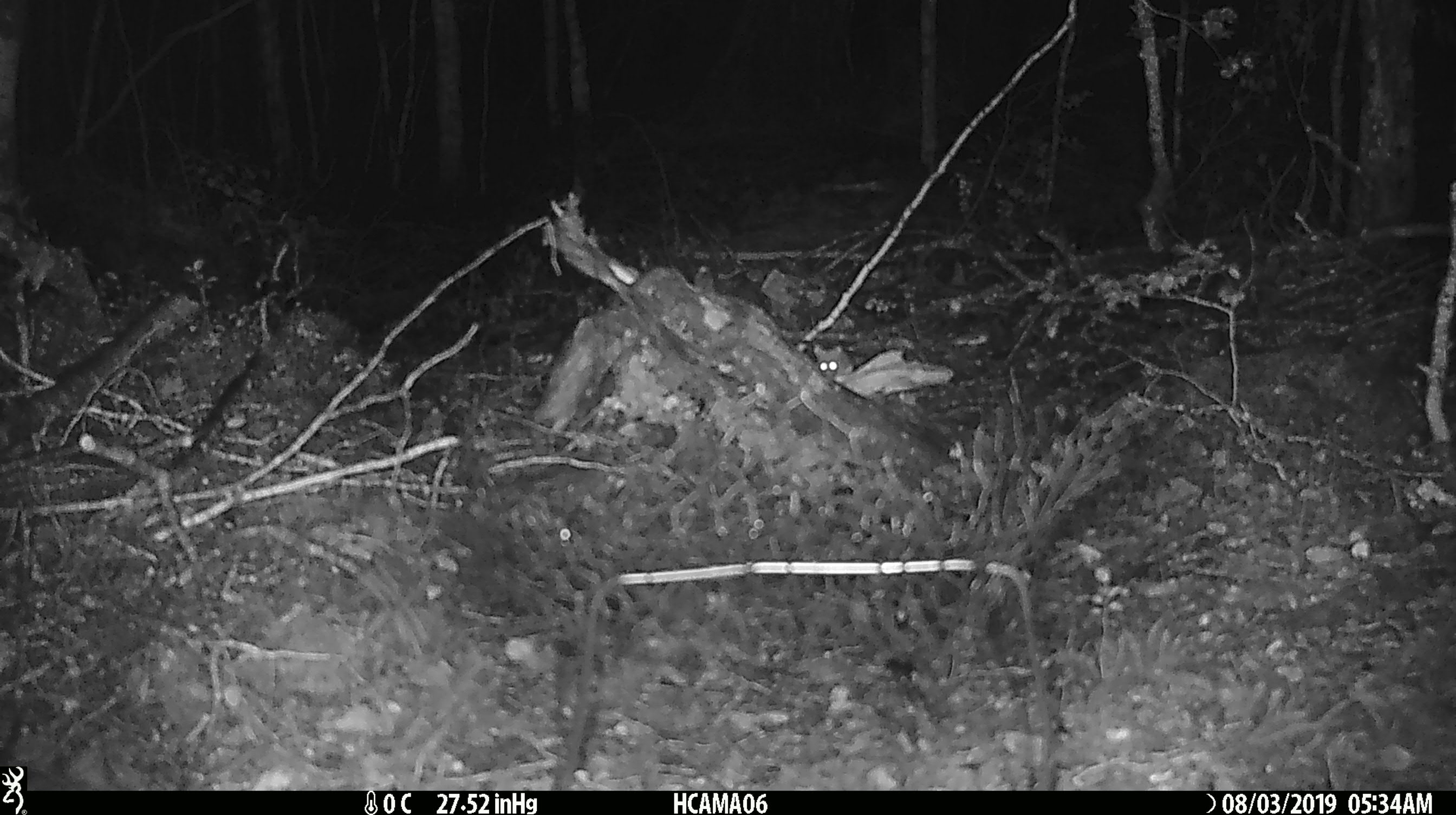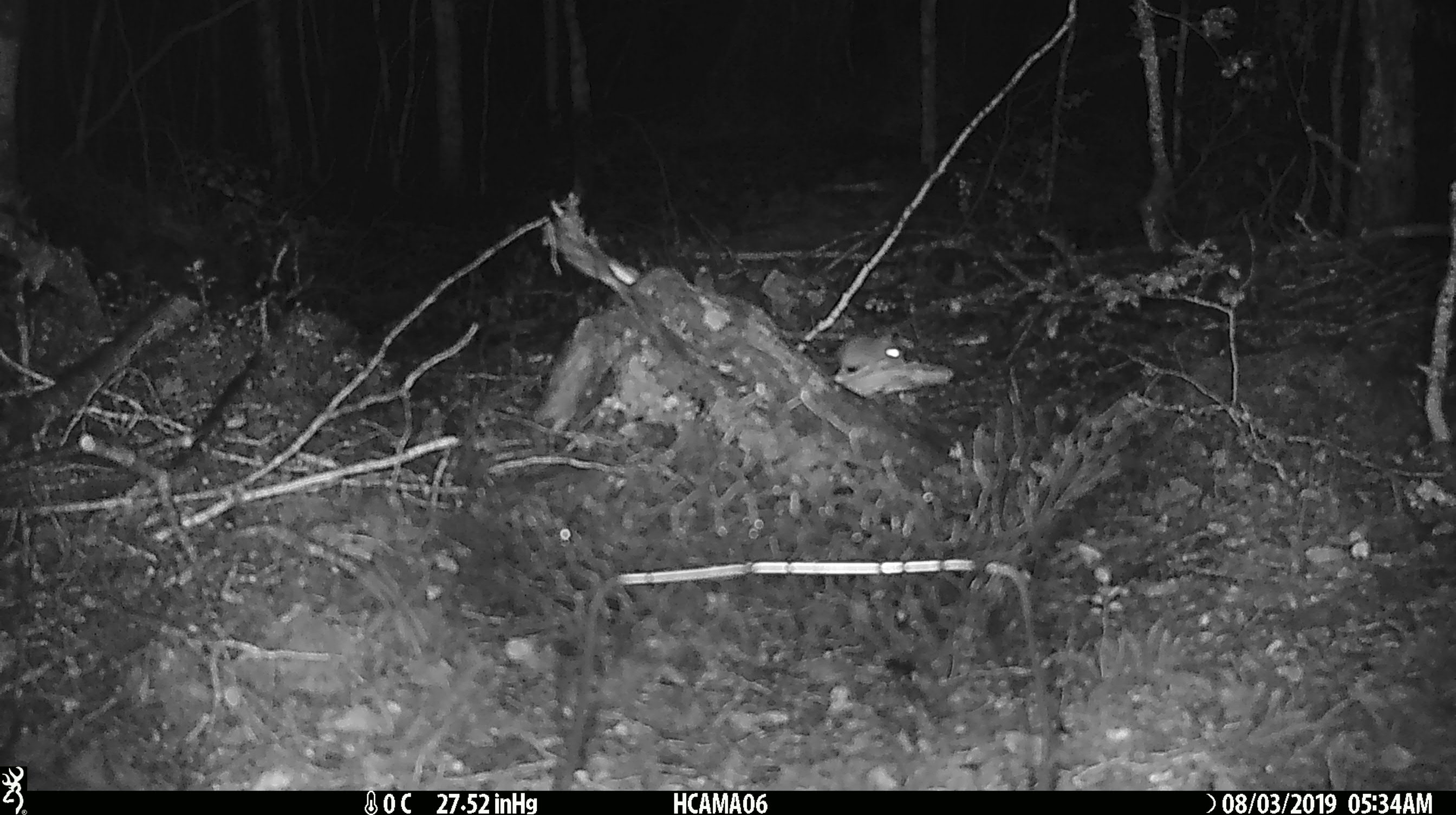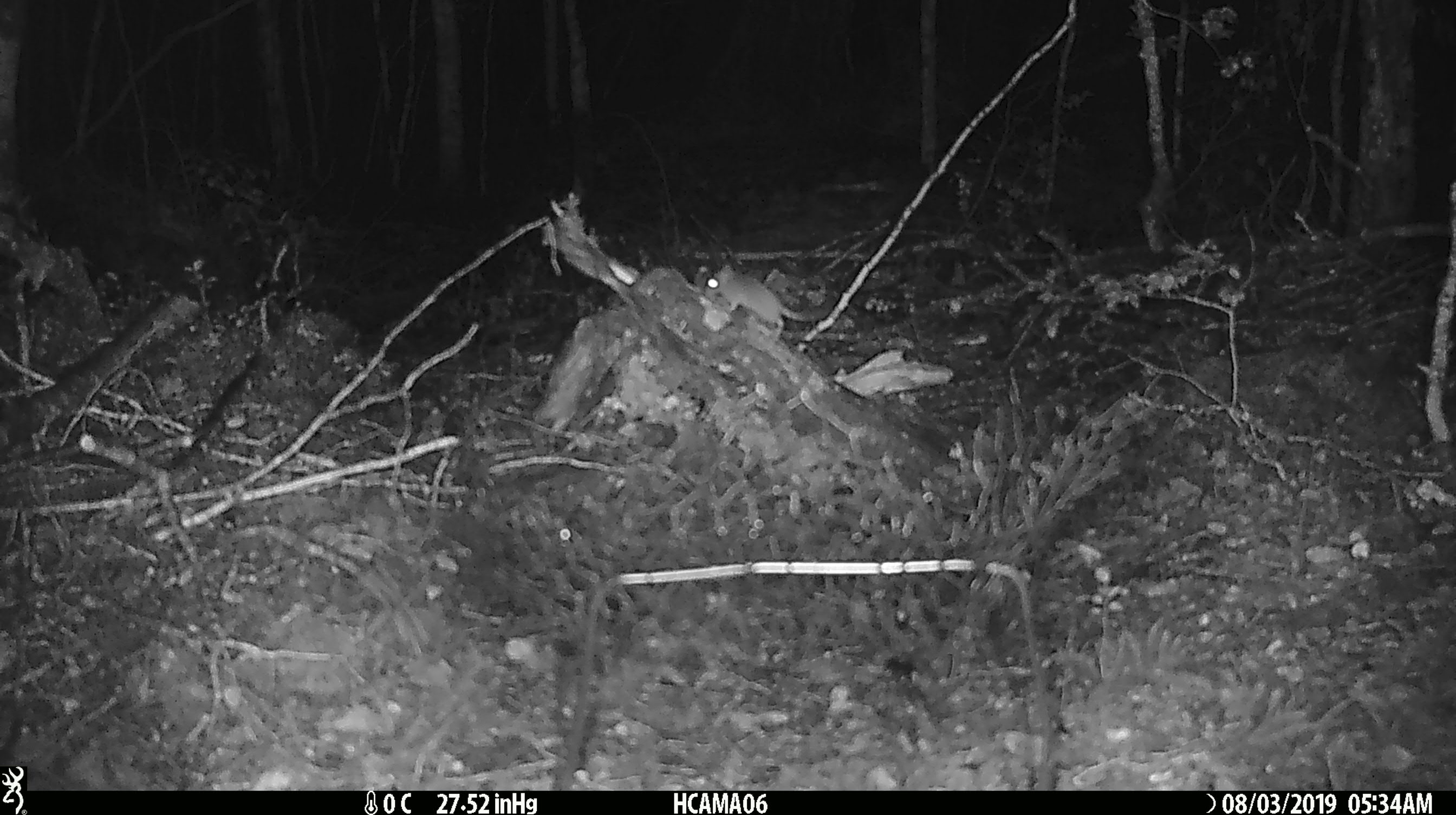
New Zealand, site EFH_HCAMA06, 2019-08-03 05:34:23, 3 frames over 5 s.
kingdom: Animalia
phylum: Chordata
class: Mammalia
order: Rodentia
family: Muridae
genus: Mus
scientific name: Mus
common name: mouse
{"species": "mouse (Mus)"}